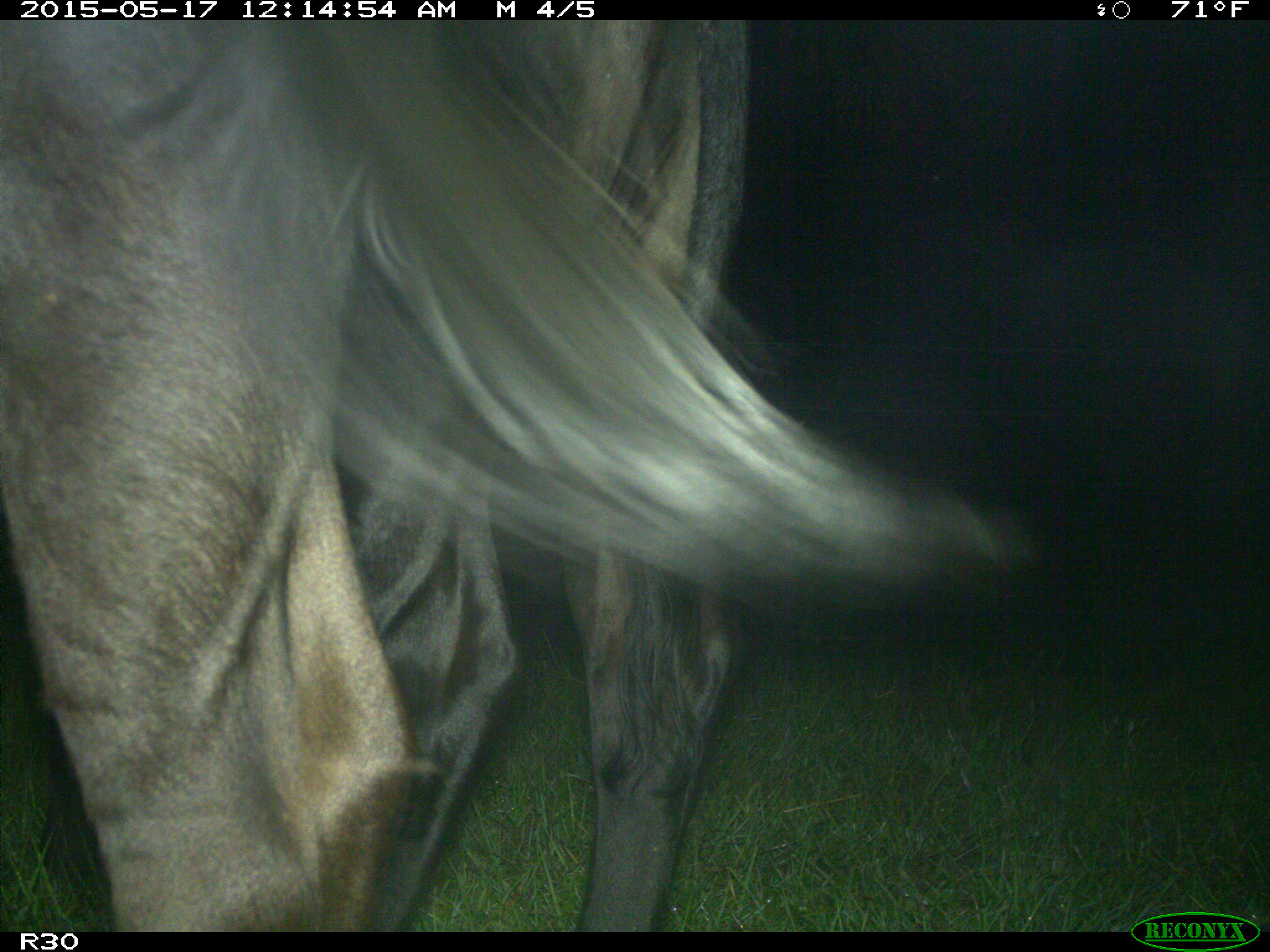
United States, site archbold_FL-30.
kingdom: Animalia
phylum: Chordata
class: Mammalia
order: Artiodactyla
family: Bovidae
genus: Bos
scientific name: Bos taurus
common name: domestic cow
Bos taurus (domestic cow).